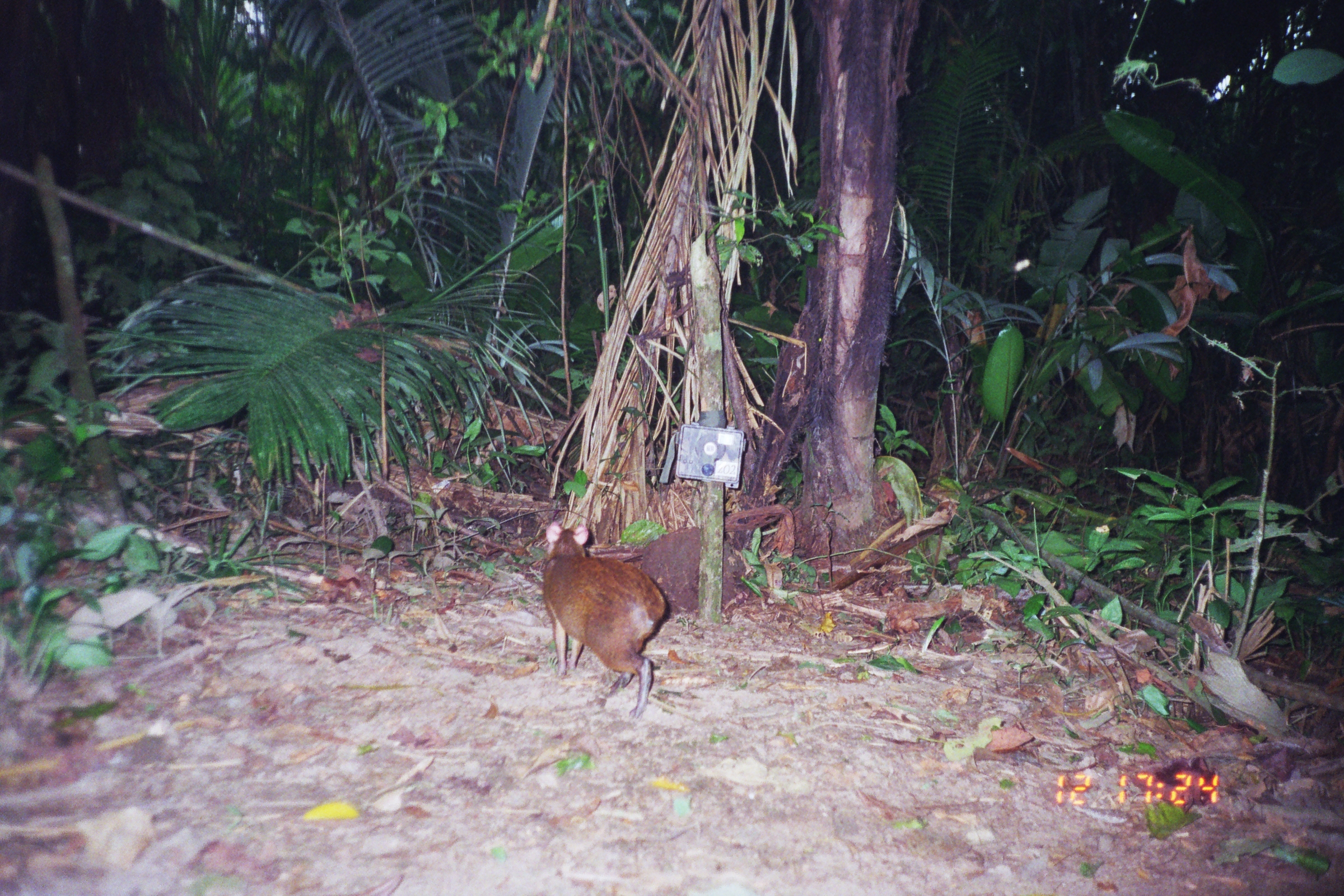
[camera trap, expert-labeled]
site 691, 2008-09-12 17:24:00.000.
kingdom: Animalia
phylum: Chordata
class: Mammalia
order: Rodentia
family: Dasyproctidae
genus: Dasyprocta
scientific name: Dasyprocta punctata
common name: central american agouti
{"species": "Dasyprocta punctata (central american agouti)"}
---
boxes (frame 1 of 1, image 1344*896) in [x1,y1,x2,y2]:
dasyprocta punctata: [541,518,669,722]